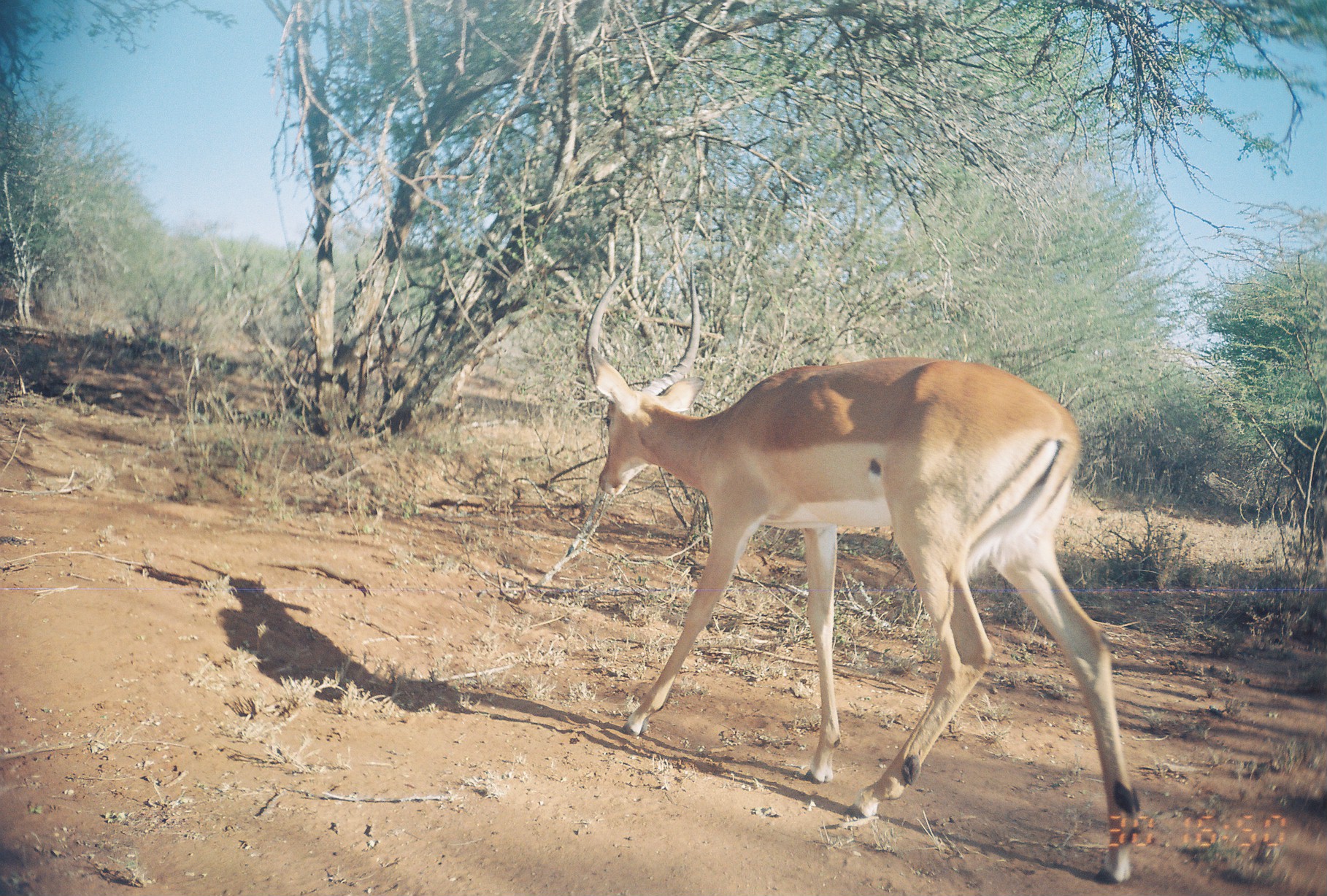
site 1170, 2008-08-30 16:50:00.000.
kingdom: Animalia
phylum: Chordata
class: Mammalia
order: Artiodactyla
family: Bovidae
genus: Aepyceros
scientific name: Aepyceros melampus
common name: impala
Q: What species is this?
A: Aepyceros melampus (impala).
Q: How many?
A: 1.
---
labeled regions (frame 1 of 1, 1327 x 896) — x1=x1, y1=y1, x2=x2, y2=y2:
aepyceros melampus: x1=582, y1=253, x2=1145, y2=889